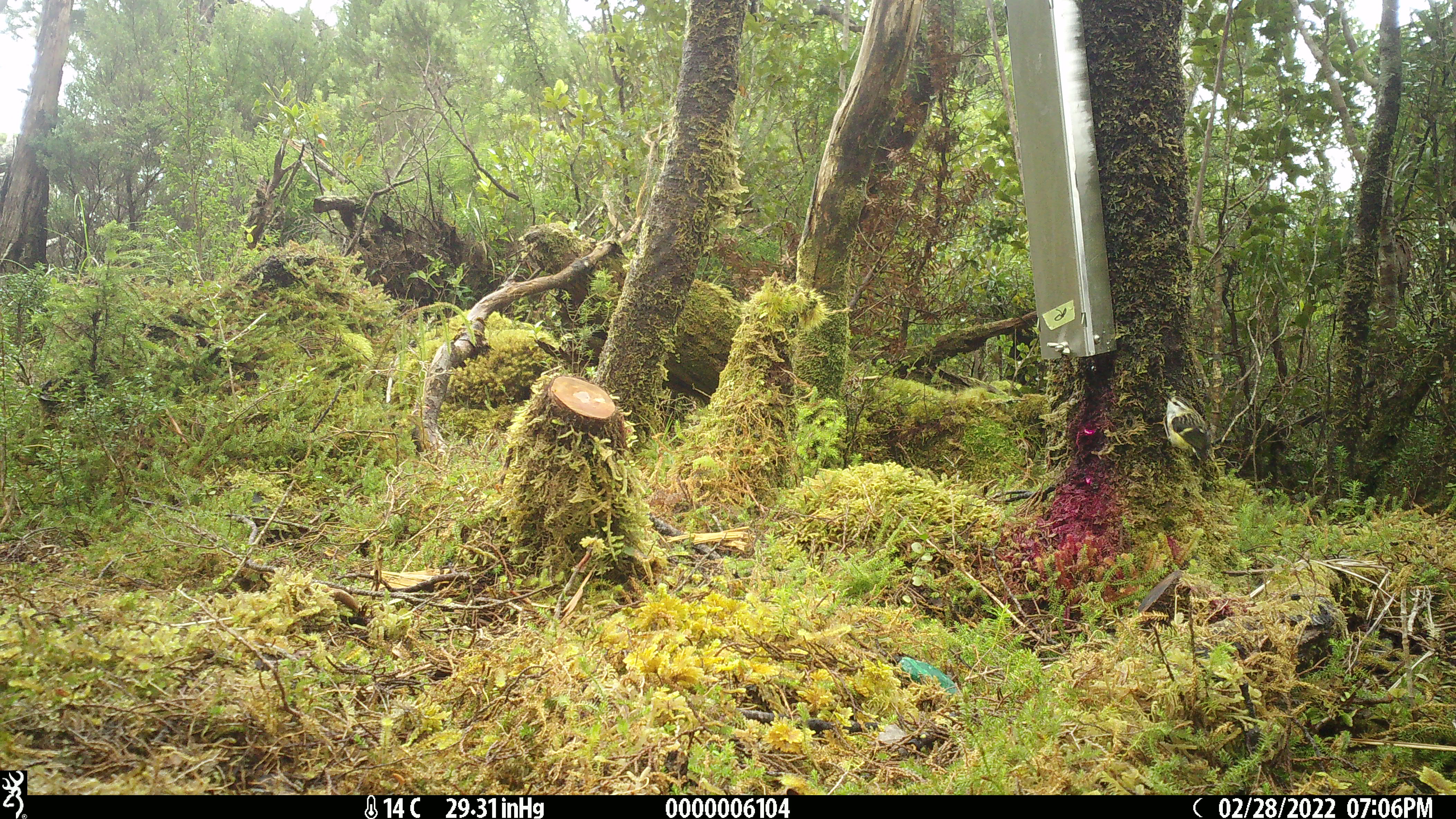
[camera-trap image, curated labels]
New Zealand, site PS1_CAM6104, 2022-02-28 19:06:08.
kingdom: Animalia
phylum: Chordata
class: Aves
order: Passeriformes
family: Acanthisittidae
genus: Acanthisitta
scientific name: Acanthisitta chloris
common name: rifleman